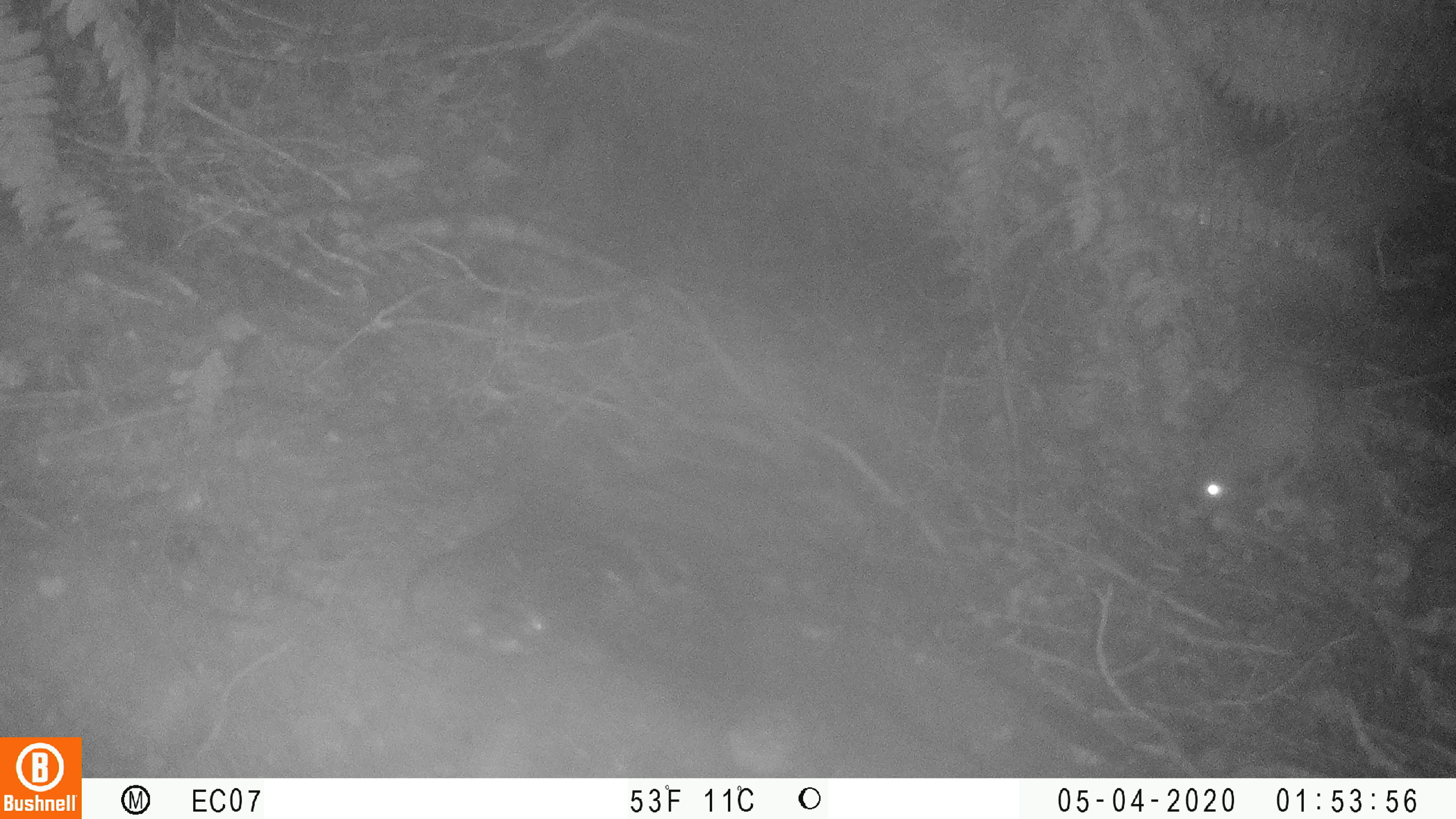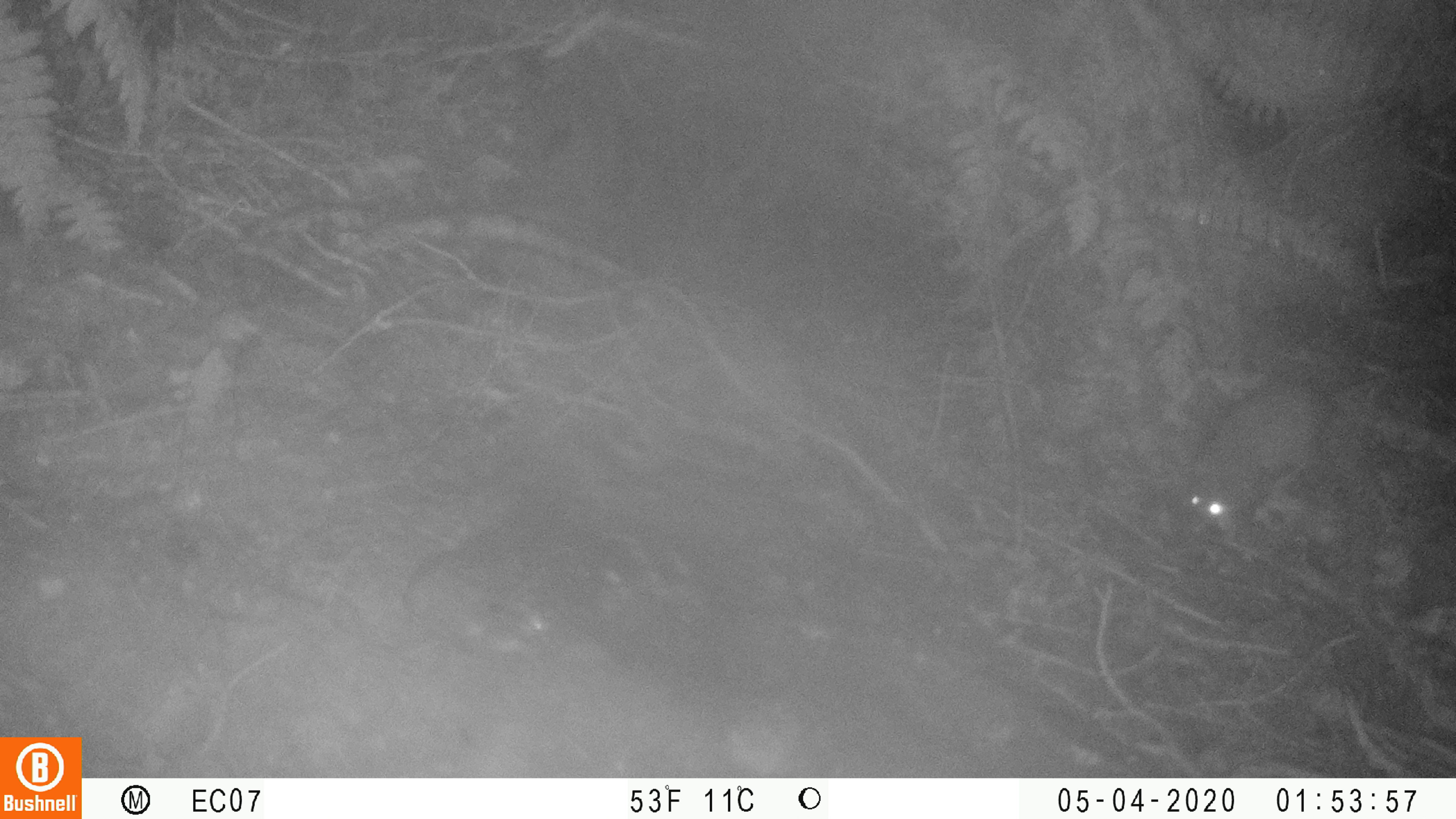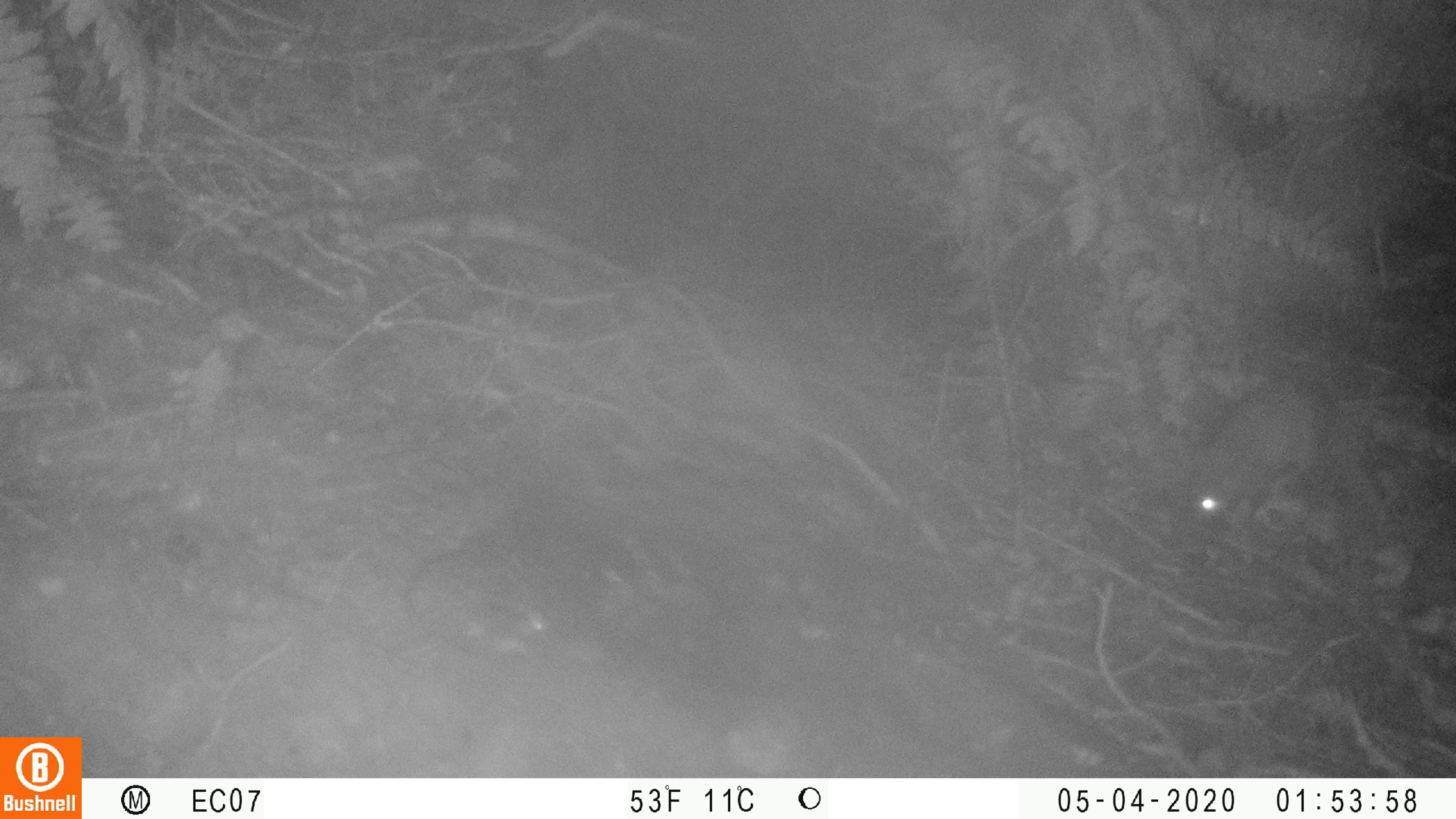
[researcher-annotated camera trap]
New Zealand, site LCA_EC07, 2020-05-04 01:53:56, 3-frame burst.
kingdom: Animalia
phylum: Chordata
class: Mammalia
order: Rodentia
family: Muridae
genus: Rattus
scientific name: Rattus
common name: rat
Rat (Rattus).